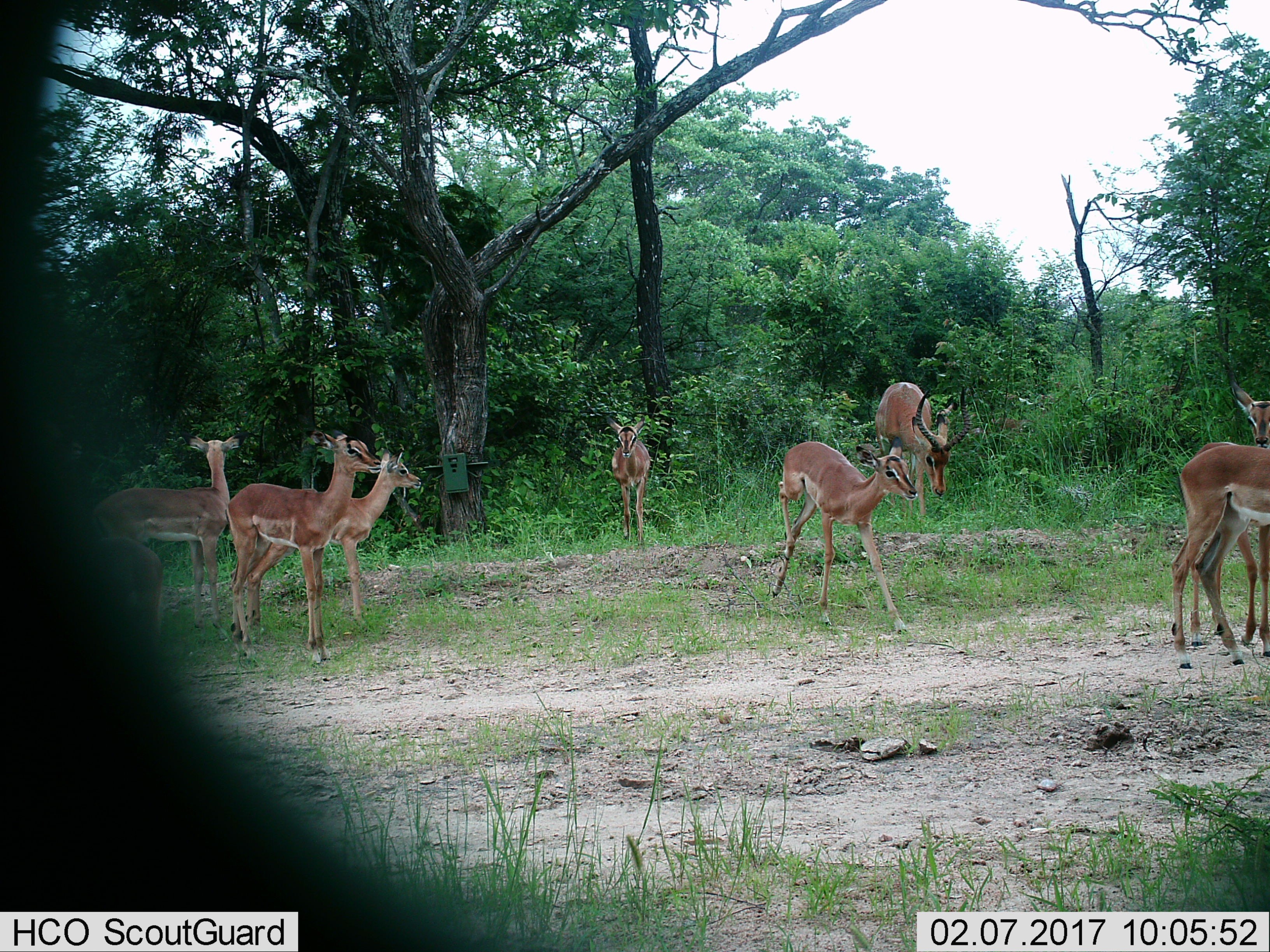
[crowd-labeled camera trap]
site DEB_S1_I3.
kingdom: Animalia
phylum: Chordata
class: Mammalia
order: Artiodactyla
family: Bovidae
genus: Aepyceros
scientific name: Aepyceros melampus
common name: impala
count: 8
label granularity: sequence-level